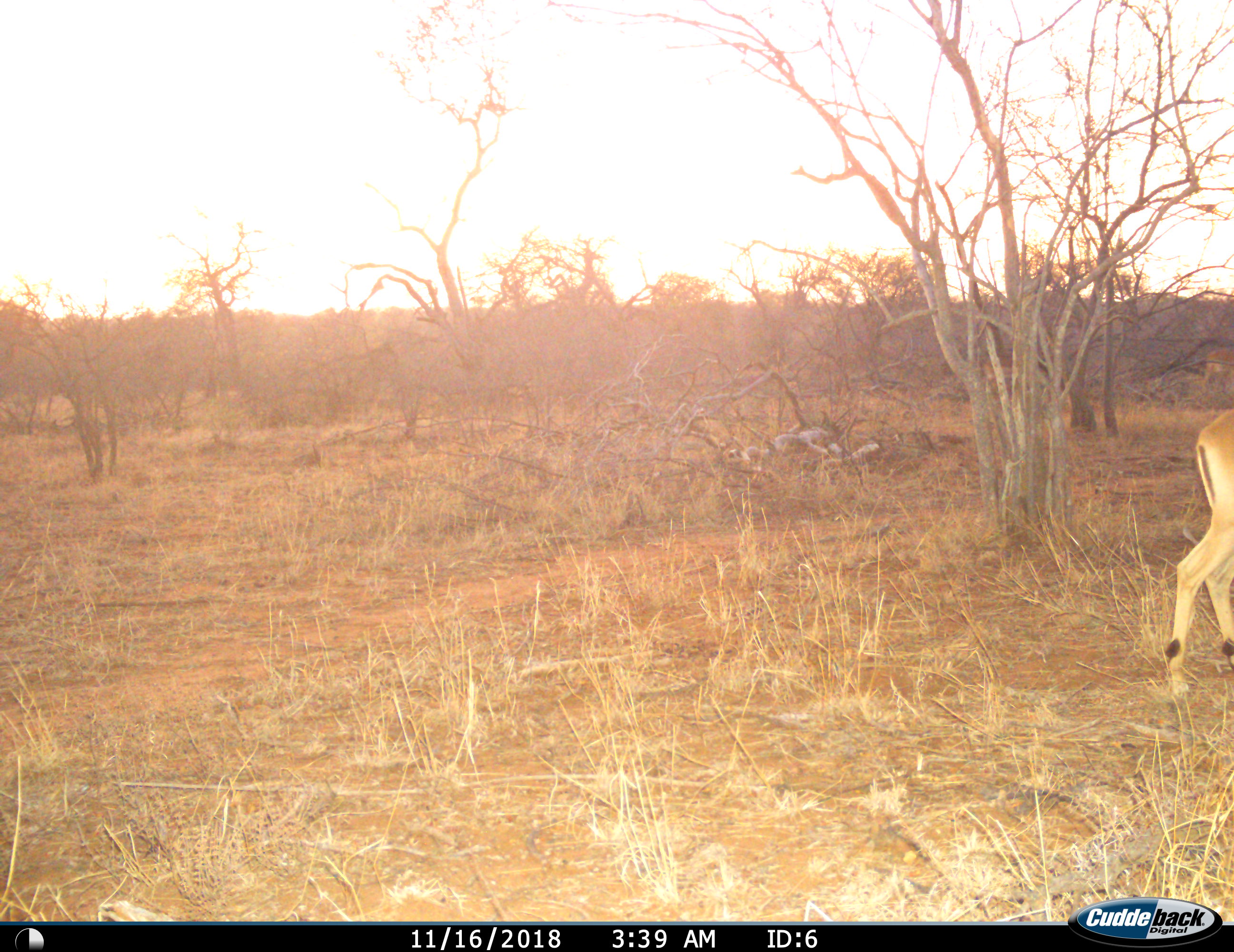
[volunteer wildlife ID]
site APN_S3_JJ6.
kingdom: Animalia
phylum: Chordata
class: Mammalia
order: Artiodactyla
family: Bovidae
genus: Aepyceros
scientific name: Aepyceros melampus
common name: impala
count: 1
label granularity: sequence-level